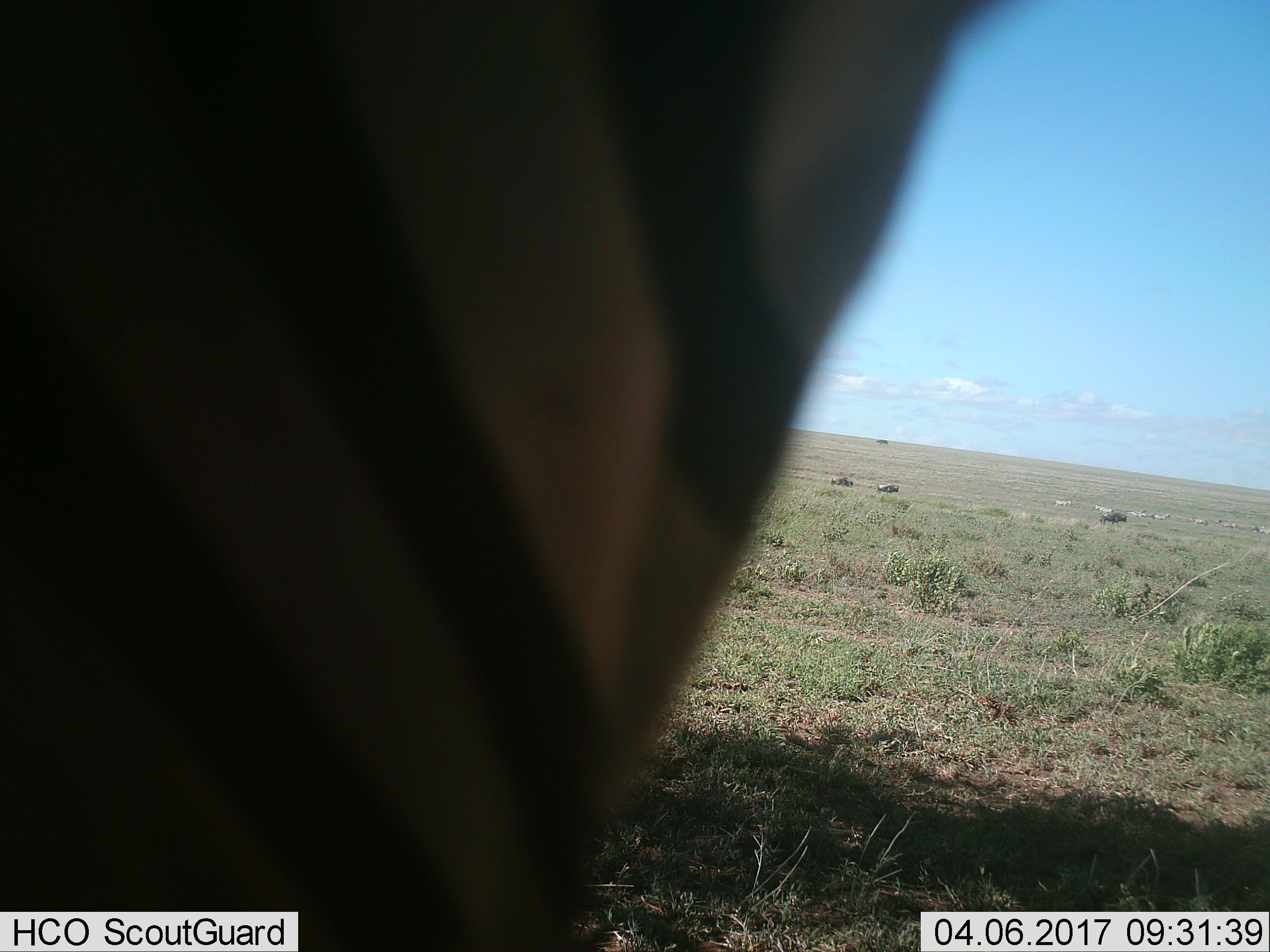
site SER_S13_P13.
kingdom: Animalia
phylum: Chordata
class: Mammalia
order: Perissodactyla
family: Equidae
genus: Equus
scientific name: Equus quagga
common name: plains zebra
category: zebraplains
Zebraplains (plains zebra) (Equus quagga), count 1. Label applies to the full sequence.